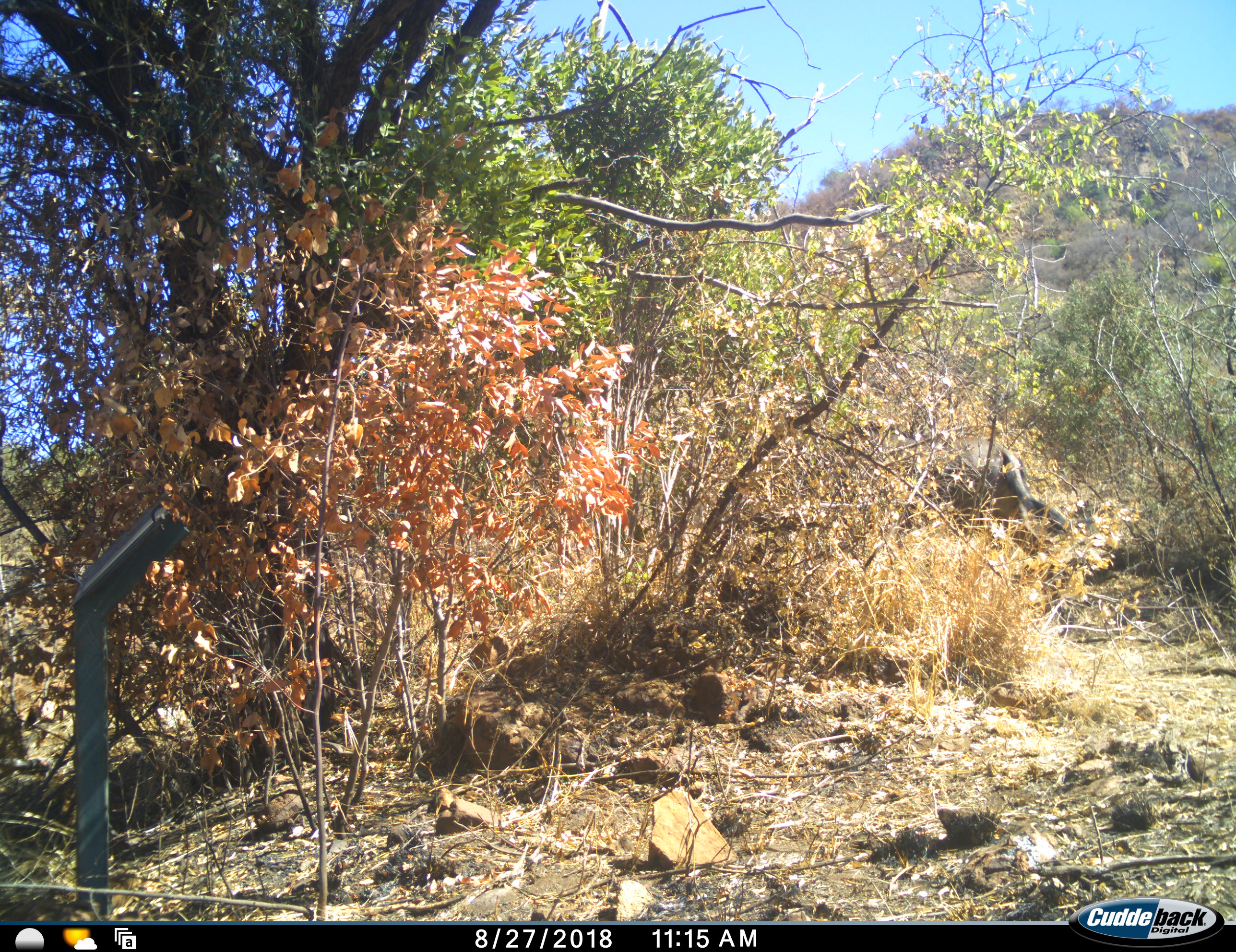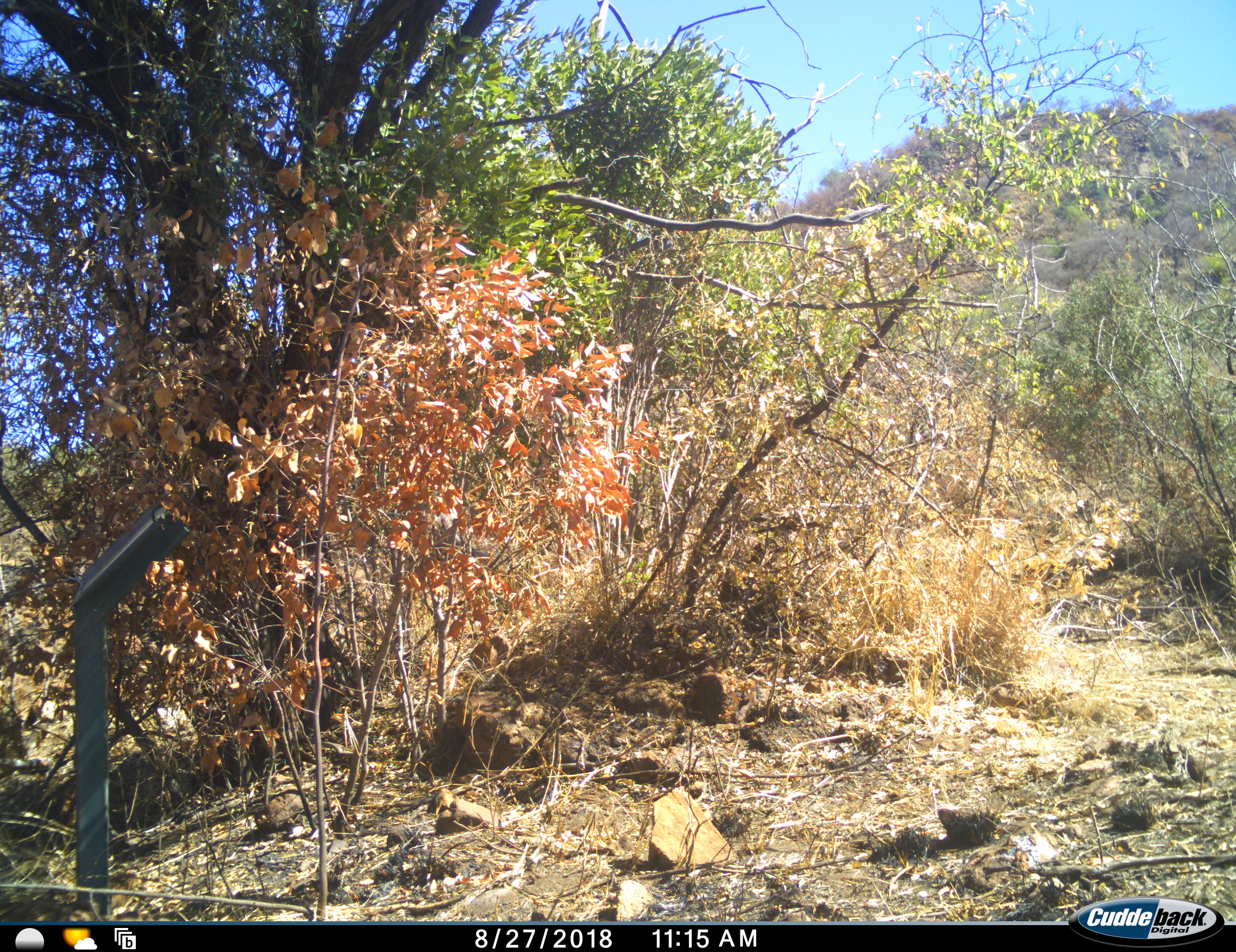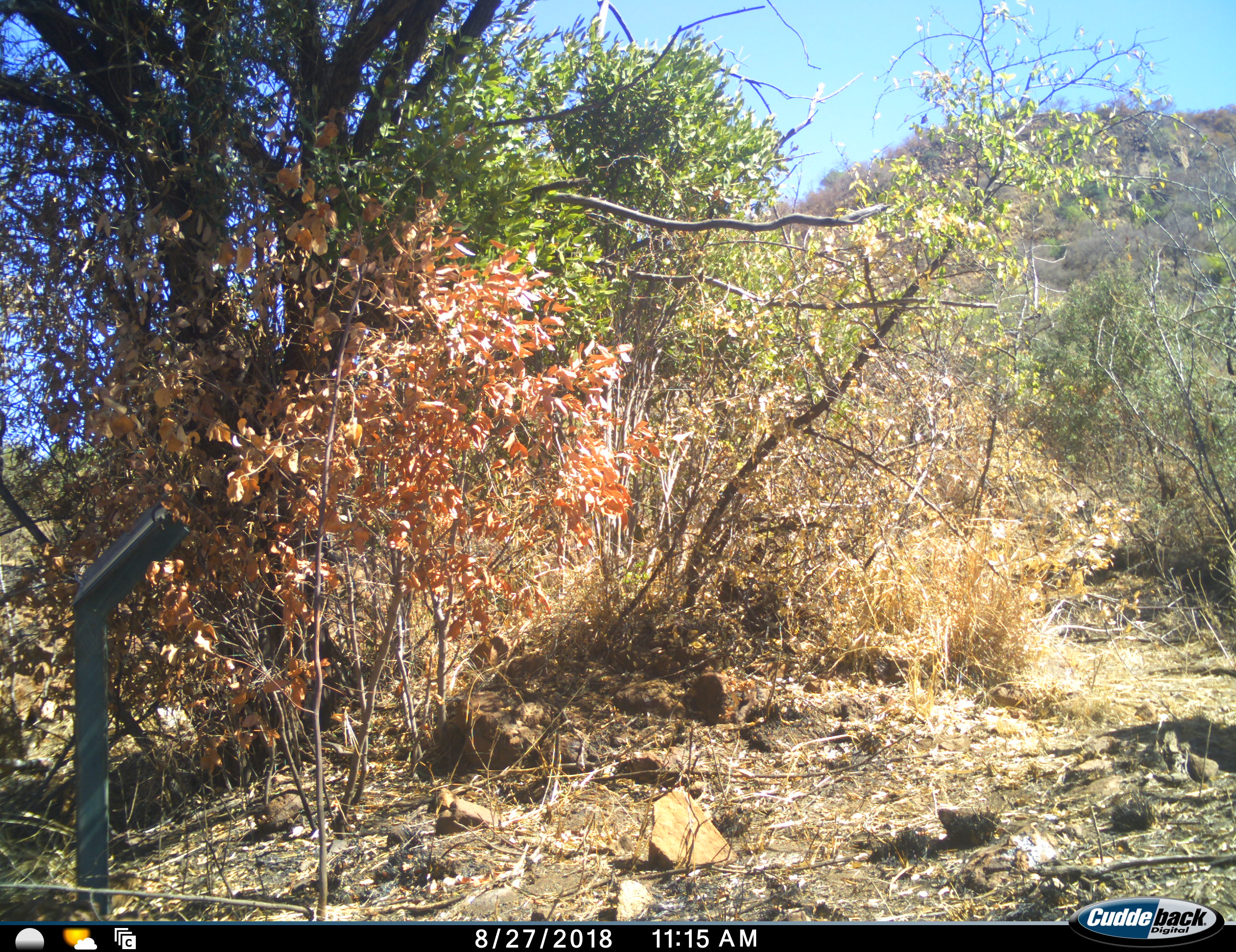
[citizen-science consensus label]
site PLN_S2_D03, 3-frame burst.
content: unidentified animal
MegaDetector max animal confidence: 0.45